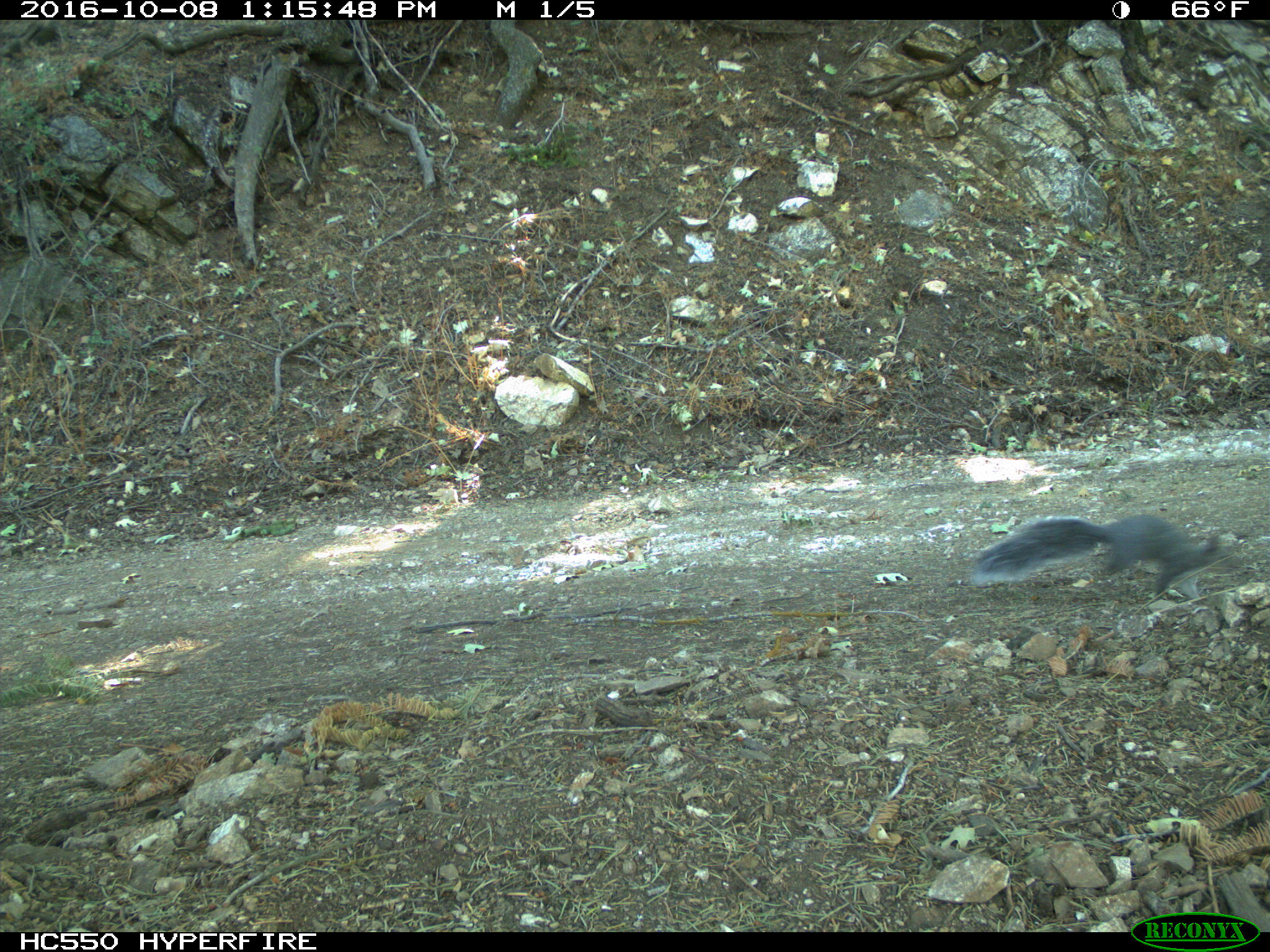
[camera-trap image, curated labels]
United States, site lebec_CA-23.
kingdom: Animalia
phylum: Chordata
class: Mammalia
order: Rodentia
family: Sciuridae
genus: Sciurus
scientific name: Sciurus carolinensis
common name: eastern gray squirrel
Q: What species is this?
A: Sciurus carolinensis (eastern gray squirrel).